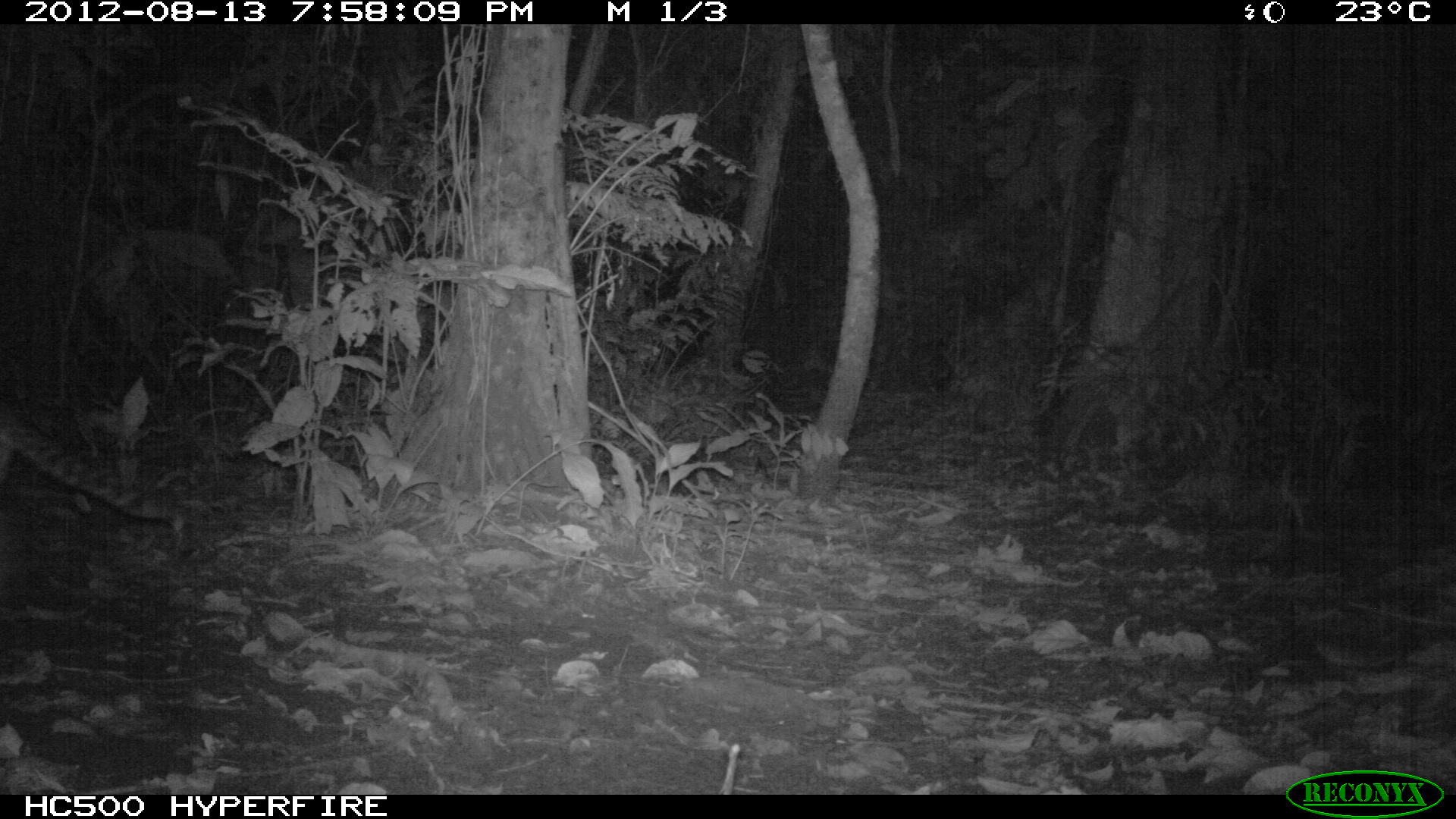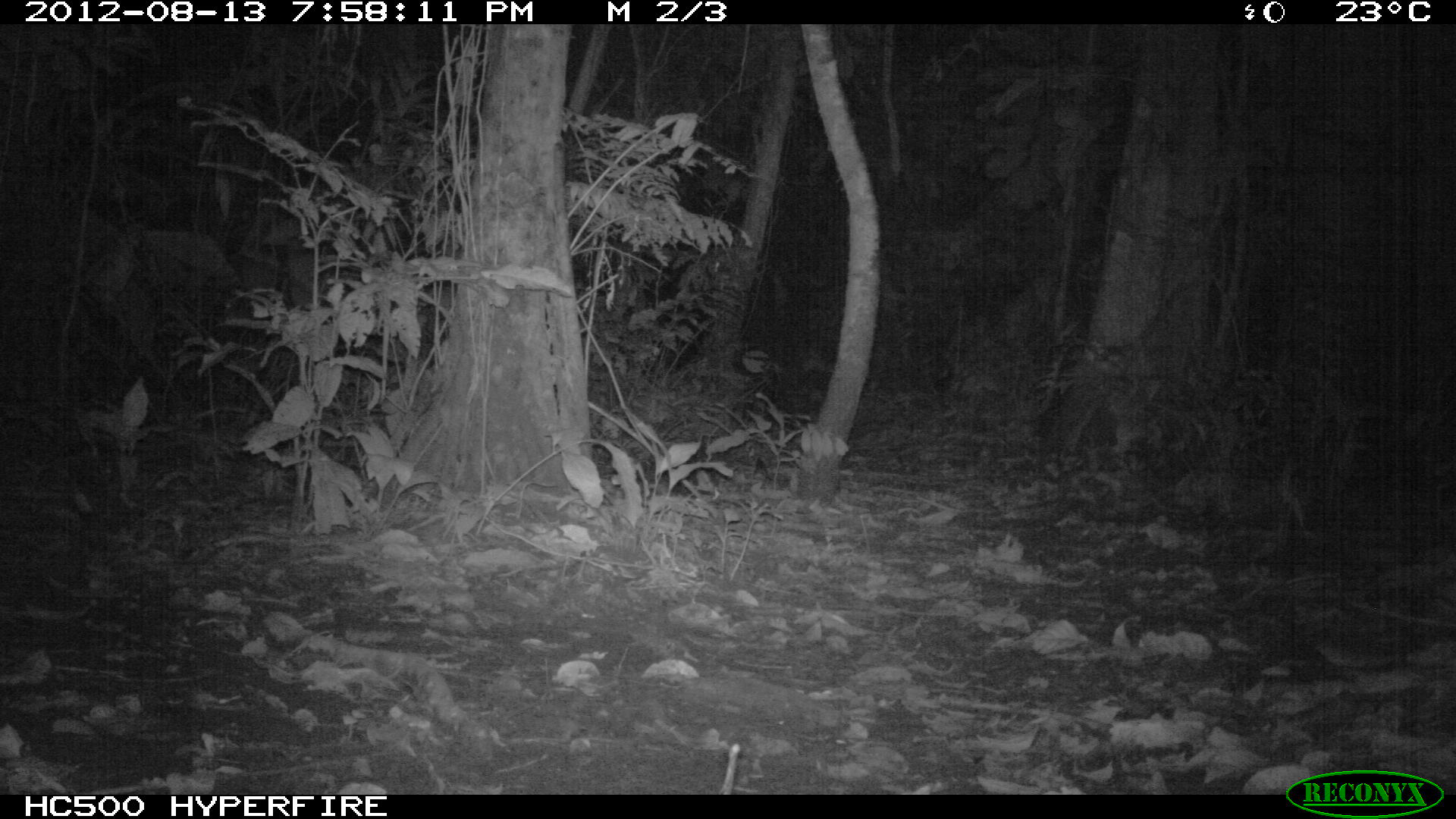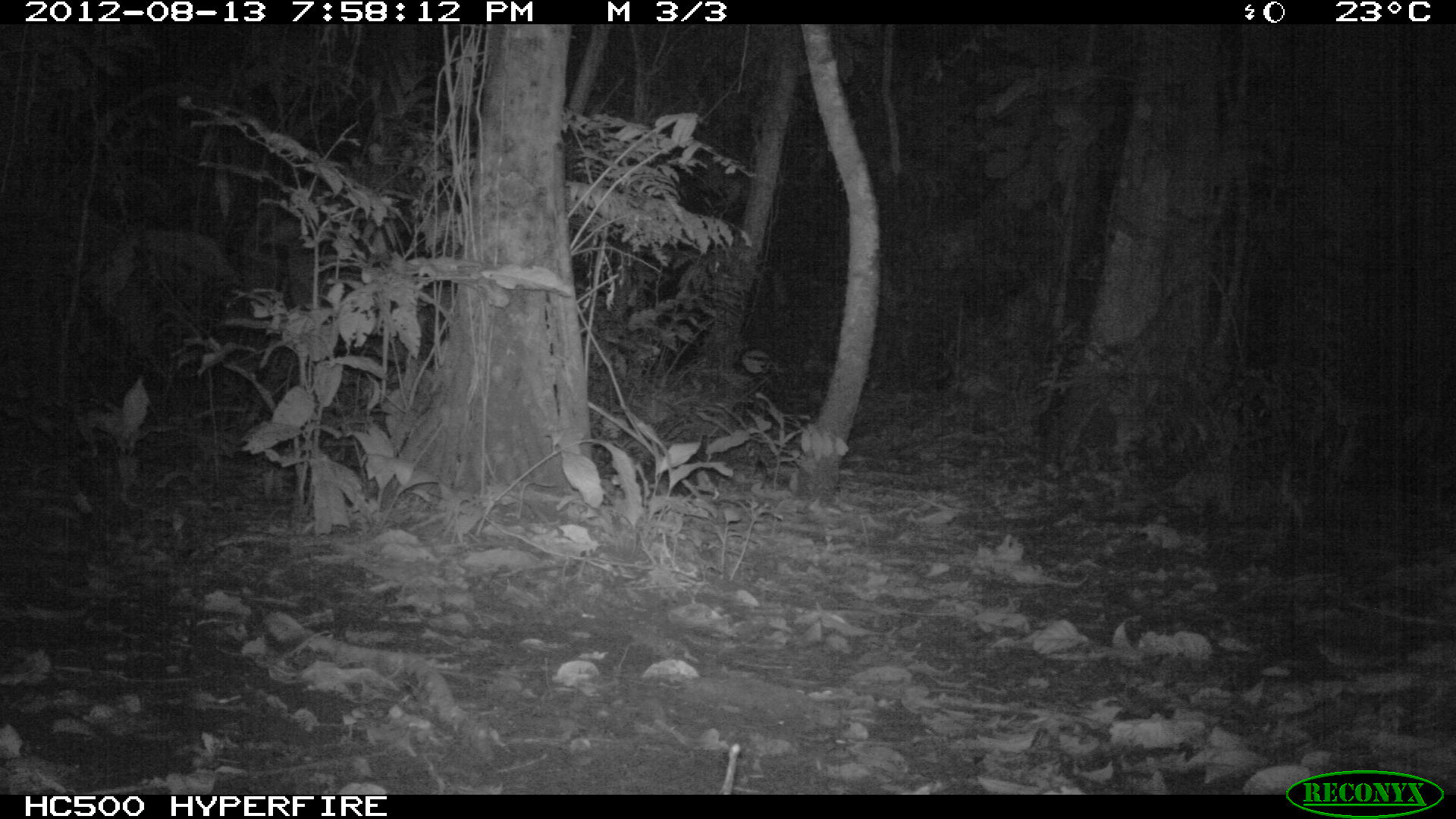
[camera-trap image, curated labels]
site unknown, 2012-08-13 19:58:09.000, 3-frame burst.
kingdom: Animalia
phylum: Chordata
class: Mammalia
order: Carnivora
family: Felidae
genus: Leopardus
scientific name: Leopardus pardalis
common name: ocelot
Leopardus pardalis (ocelot).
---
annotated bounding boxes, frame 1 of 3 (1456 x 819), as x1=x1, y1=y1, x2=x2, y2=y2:
leopardus pardalis: x1=0, y1=414, x2=187, y2=539